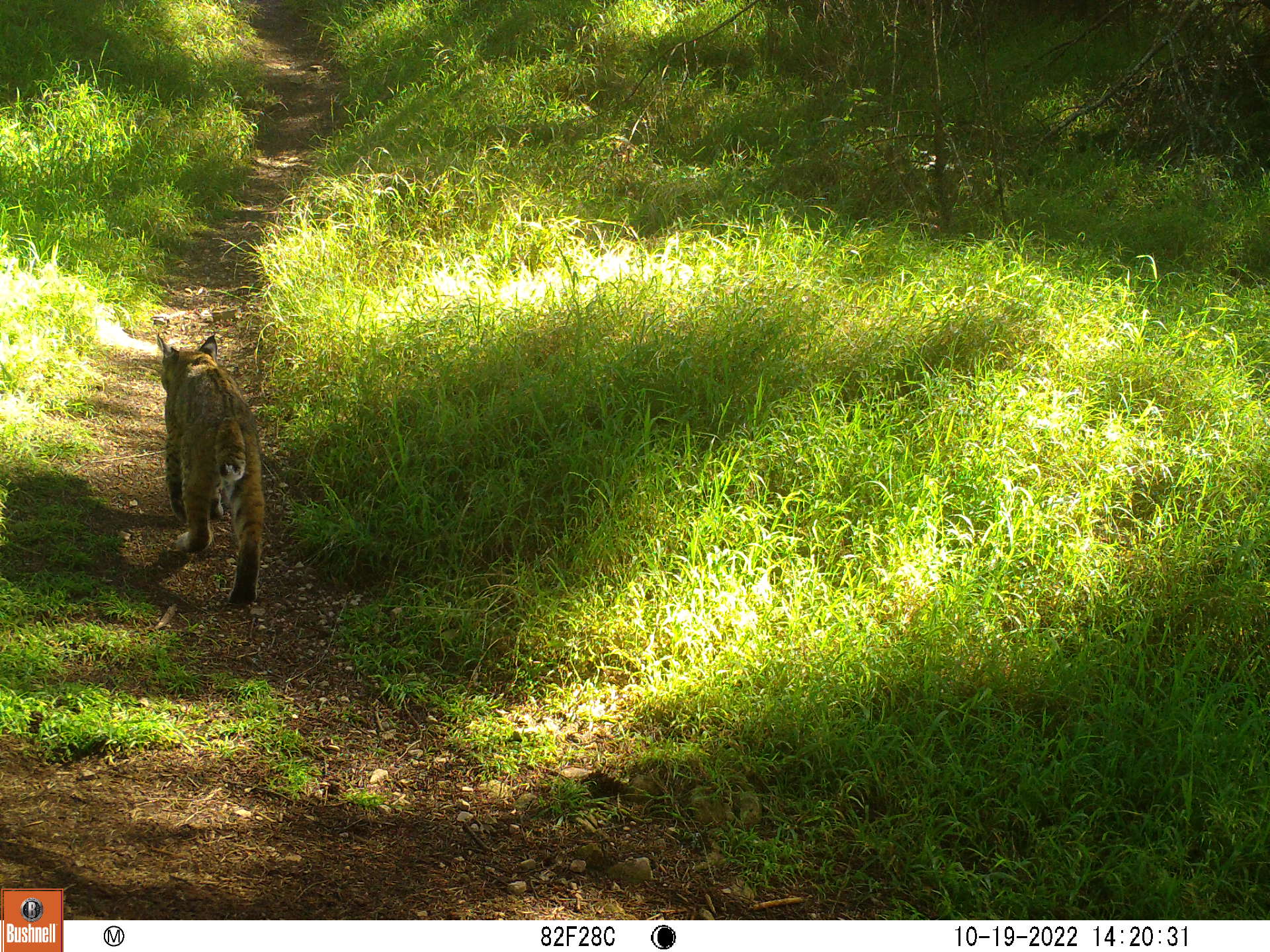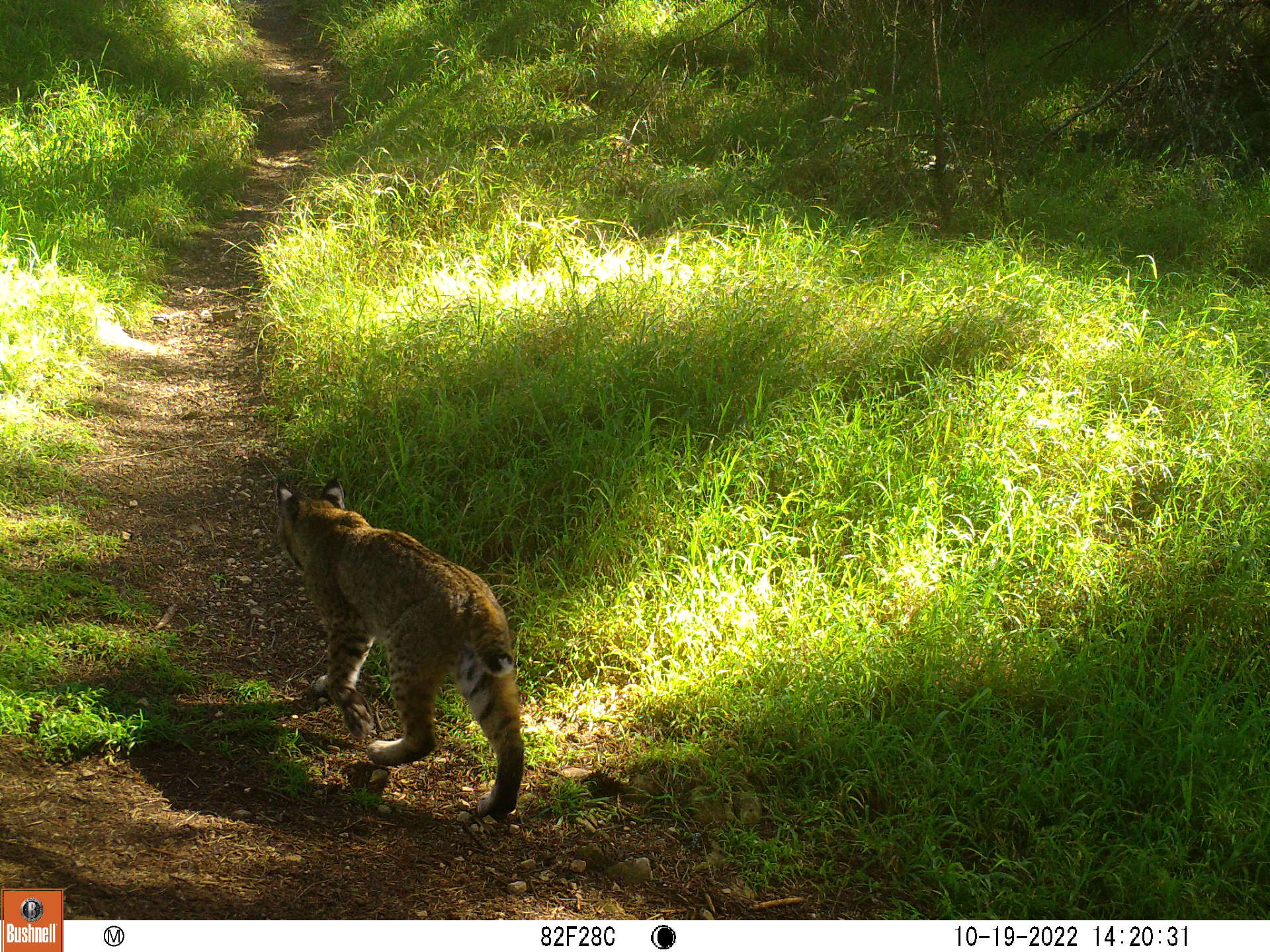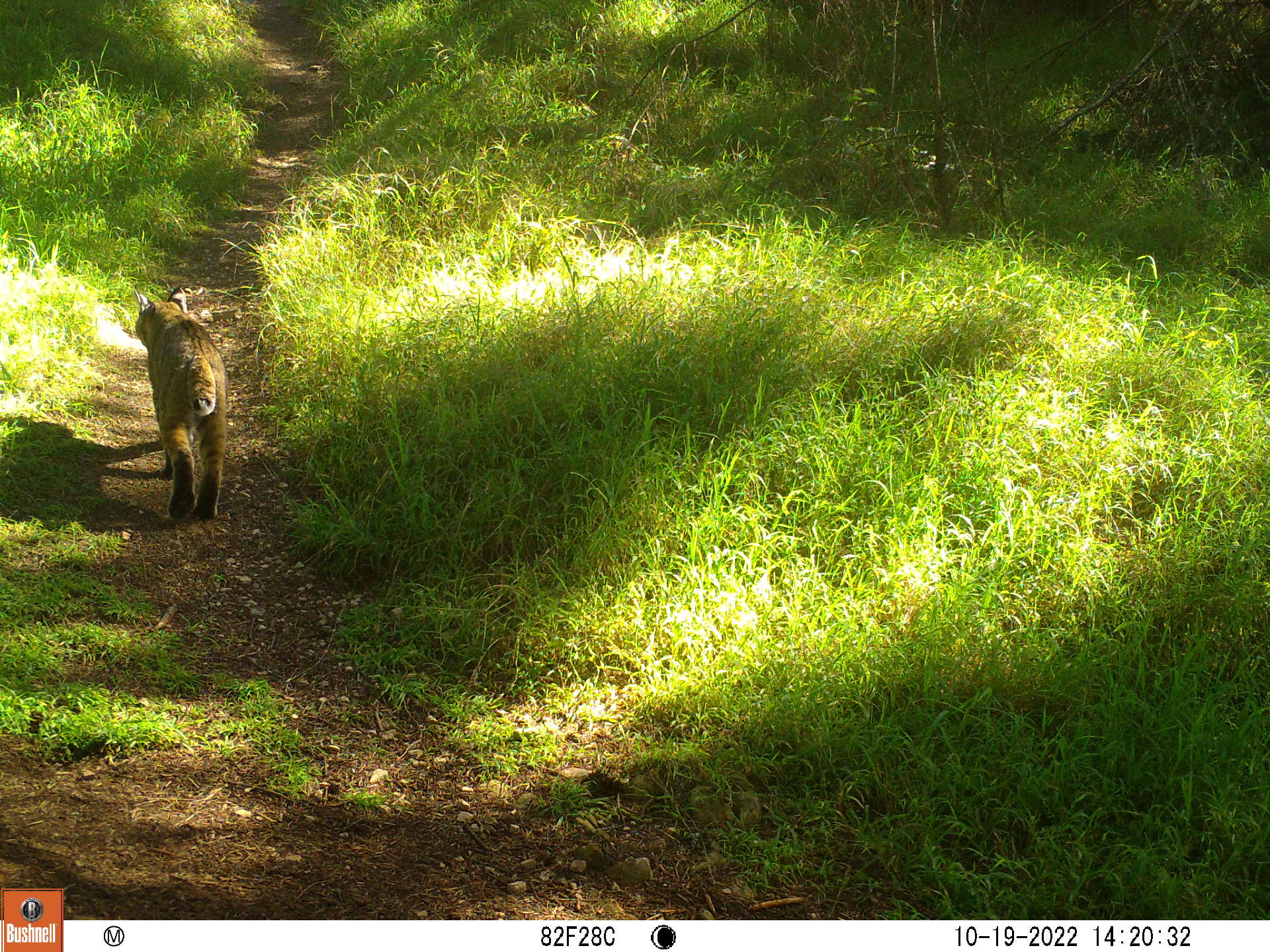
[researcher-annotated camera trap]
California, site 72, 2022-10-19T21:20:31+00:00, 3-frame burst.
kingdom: Animalia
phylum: Chordata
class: Mammalia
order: Carnivora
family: Felidae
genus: Lynx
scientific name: Lynx rufus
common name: bobcat